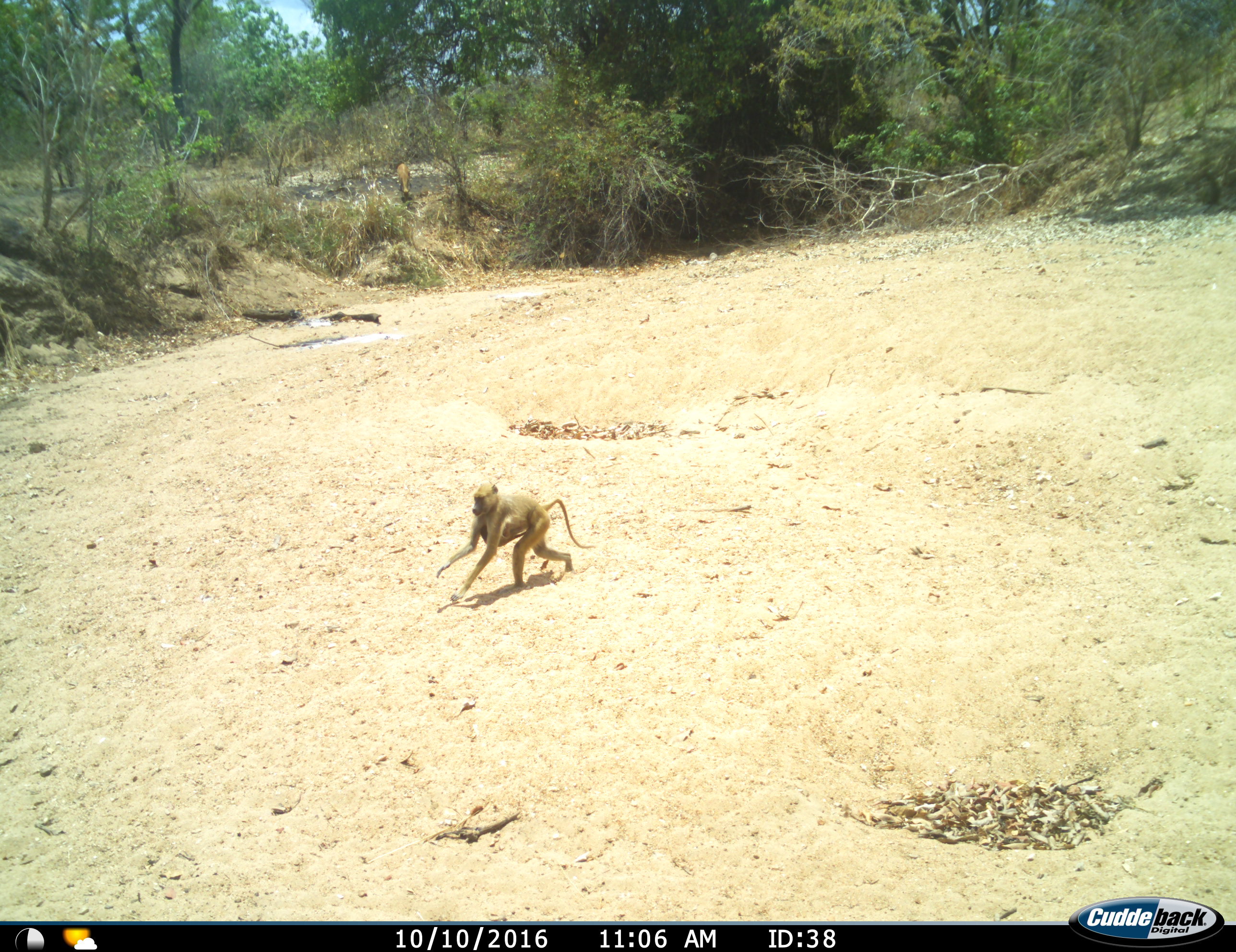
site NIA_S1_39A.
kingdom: Animalia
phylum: Chordata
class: Mammalia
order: Primates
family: Cercopithecidae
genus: Papio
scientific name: Papio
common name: baboon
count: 2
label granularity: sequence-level